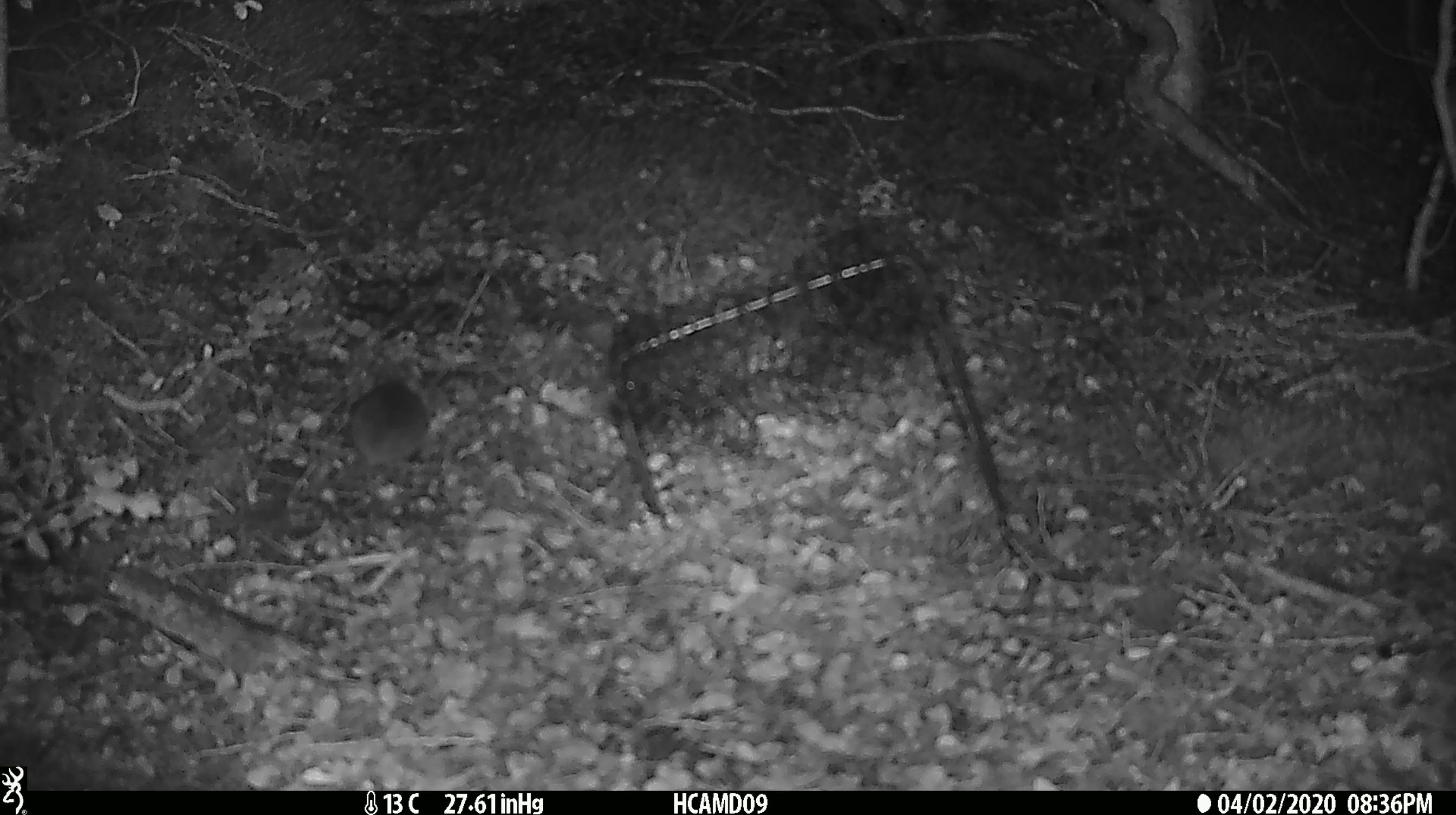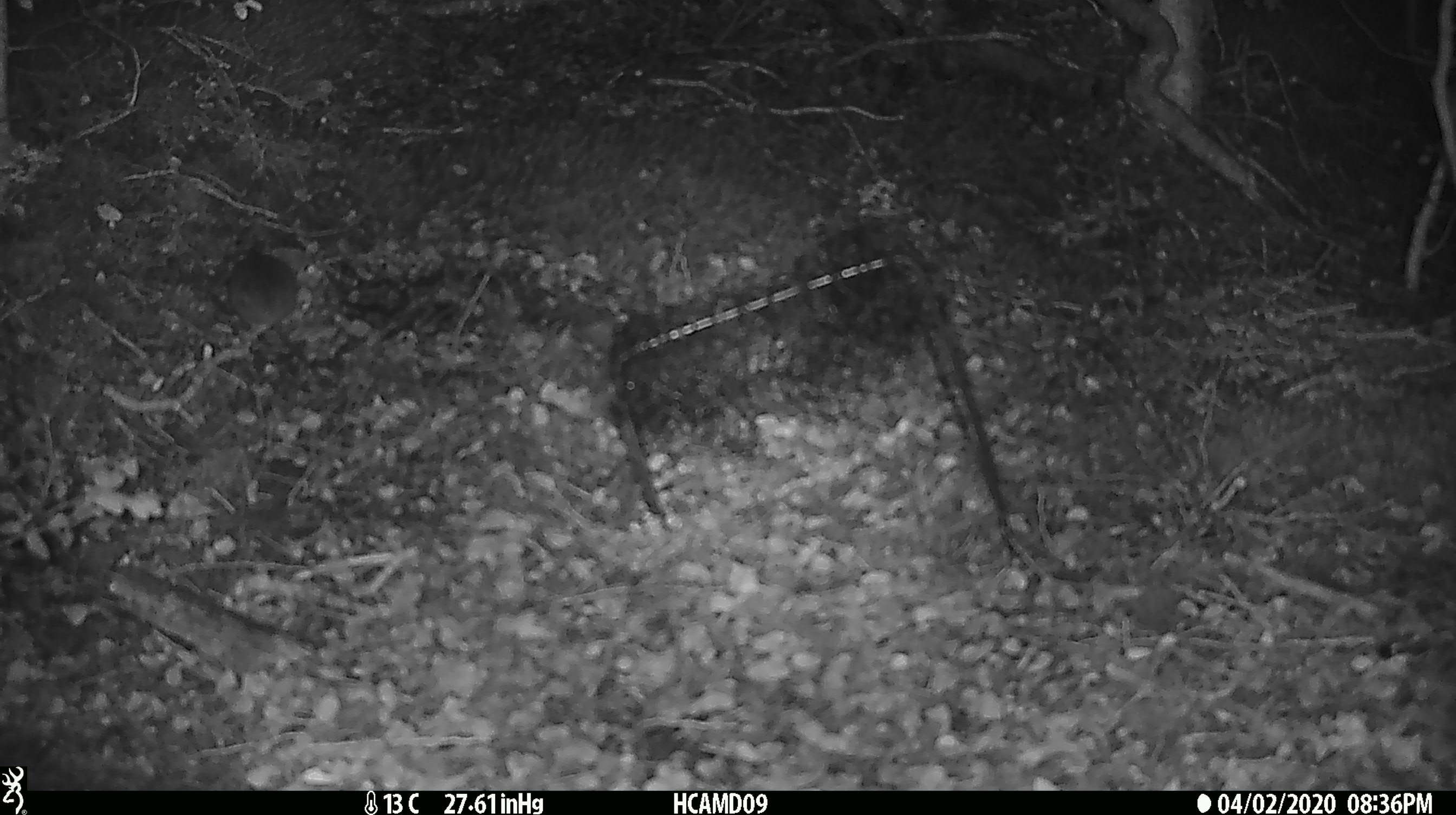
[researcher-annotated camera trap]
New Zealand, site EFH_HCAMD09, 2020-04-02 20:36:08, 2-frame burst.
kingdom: Animalia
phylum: Chordata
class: Mammalia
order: Rodentia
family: Muridae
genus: Mus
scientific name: Mus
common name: mouse